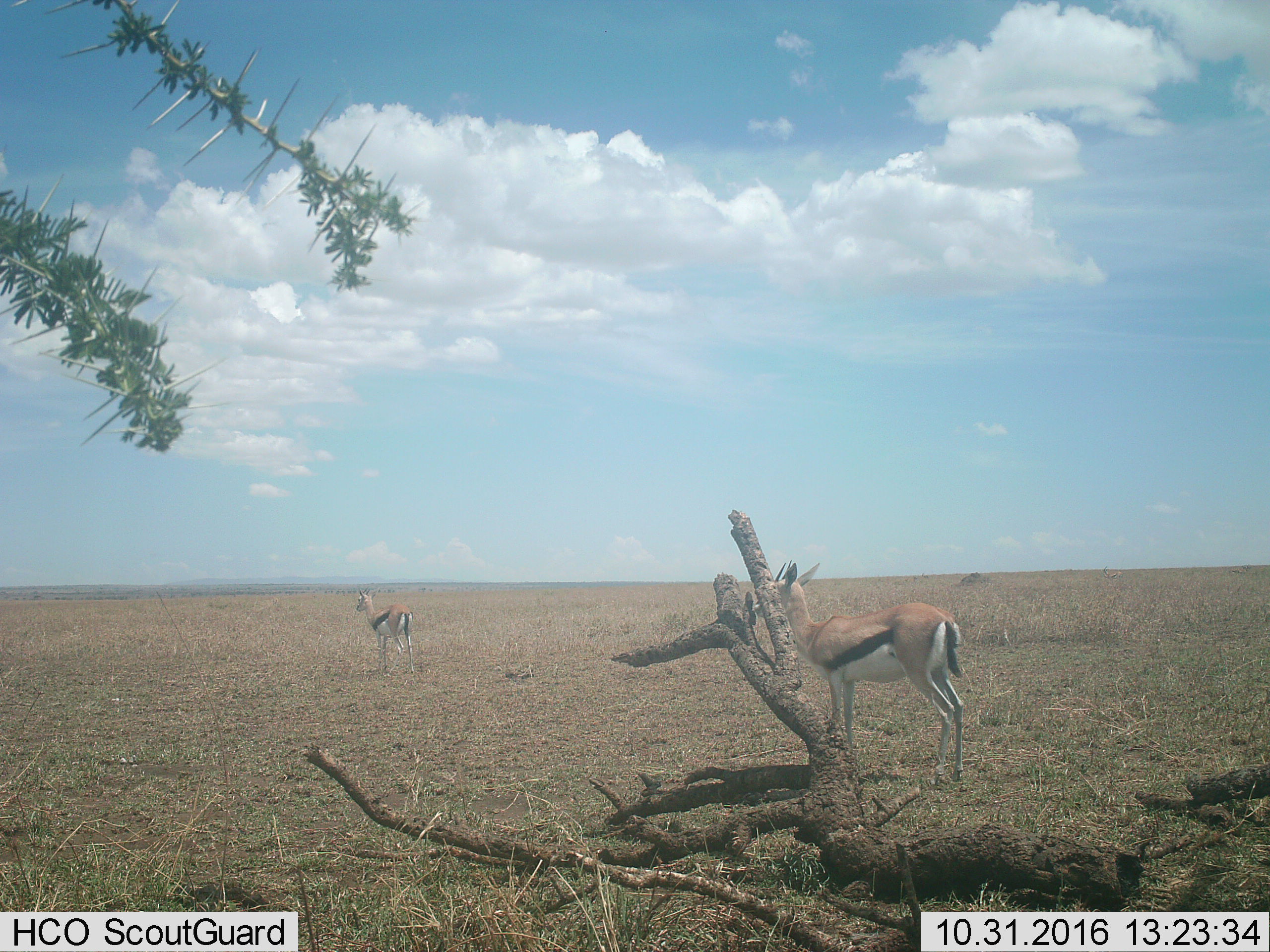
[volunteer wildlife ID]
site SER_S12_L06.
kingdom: Animalia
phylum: Chordata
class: Mammalia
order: Artiodactyla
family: Bovidae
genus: Eudorcas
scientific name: Eudorcas thomsonii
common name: thomson's gazelle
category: gazellethomsons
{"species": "gazellethomsons (thomson's gazelle) (Eudorcas thomsonii)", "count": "2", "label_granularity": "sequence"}